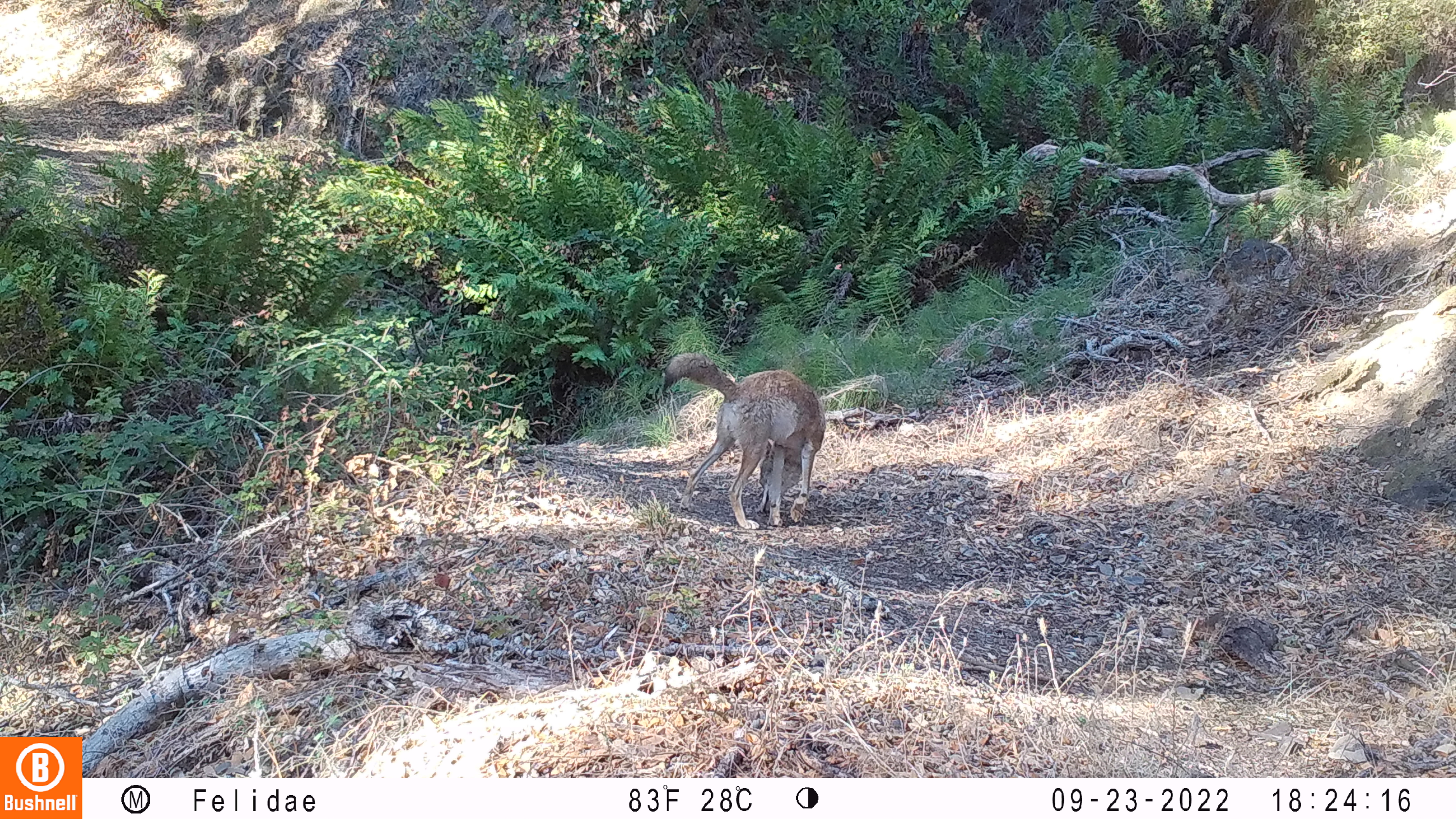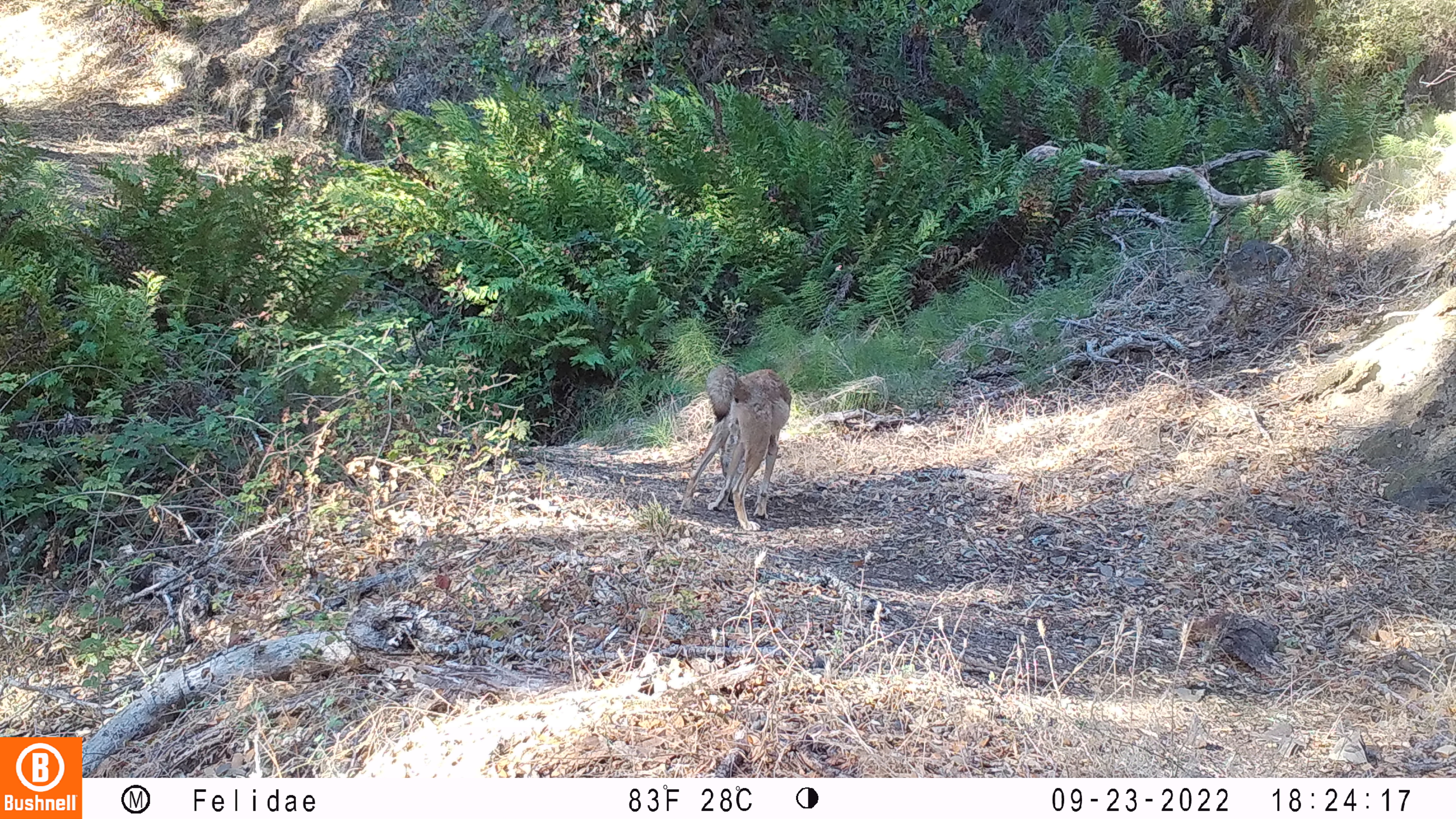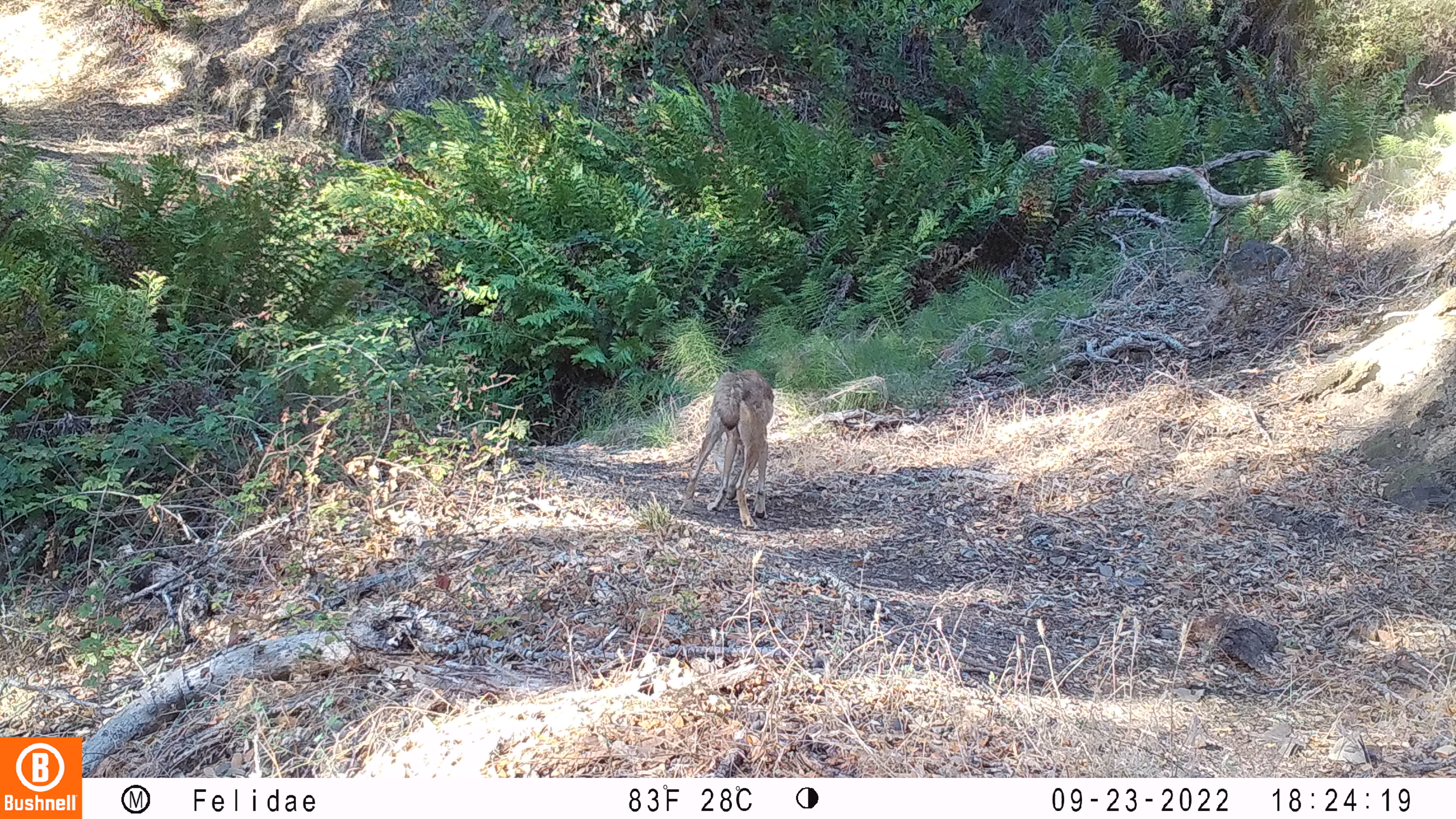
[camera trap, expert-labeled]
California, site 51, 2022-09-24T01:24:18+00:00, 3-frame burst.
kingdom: Animalia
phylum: Chordata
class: Mammalia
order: Carnivora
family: Canidae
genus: Canis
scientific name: Canis latrans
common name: coyote